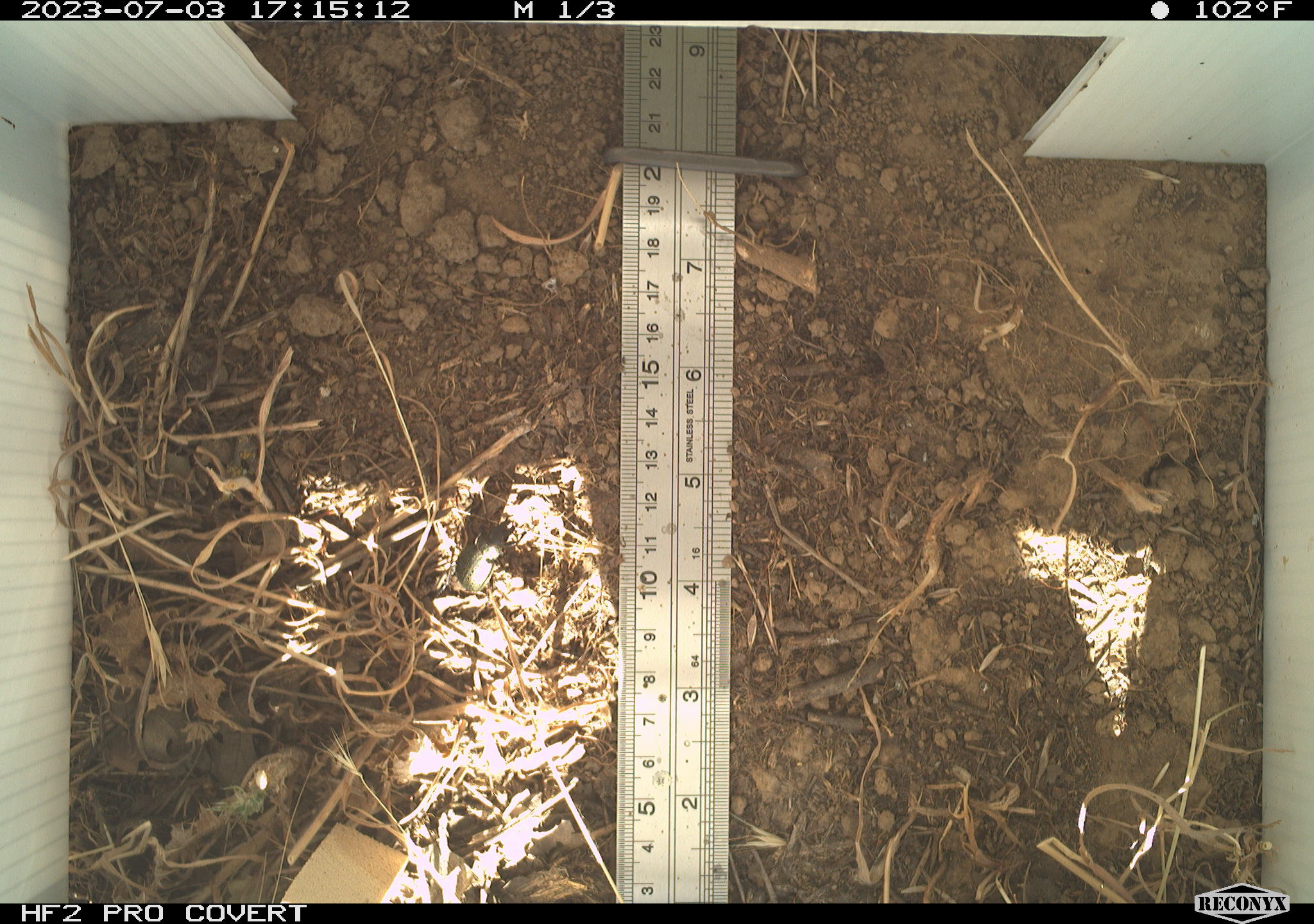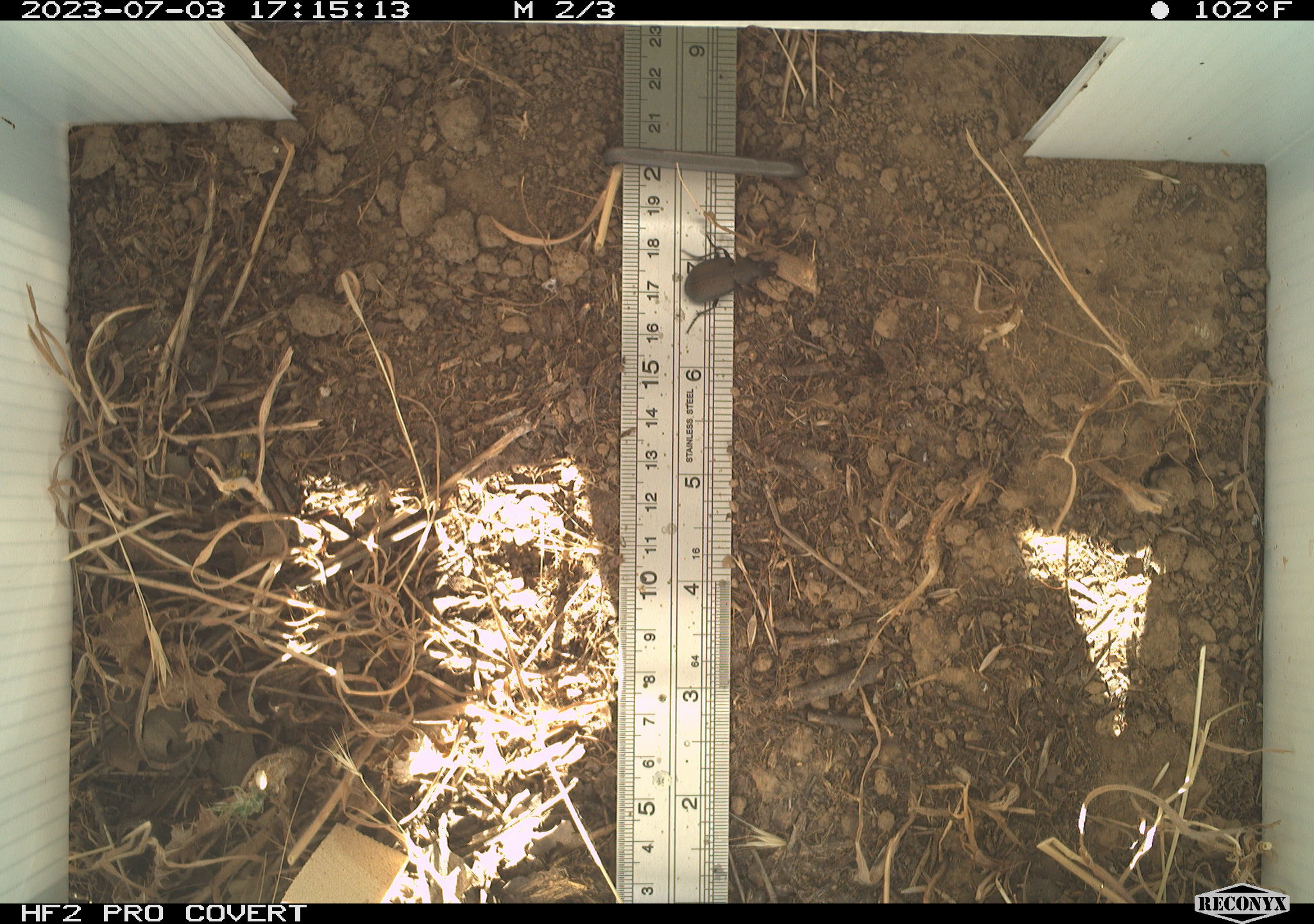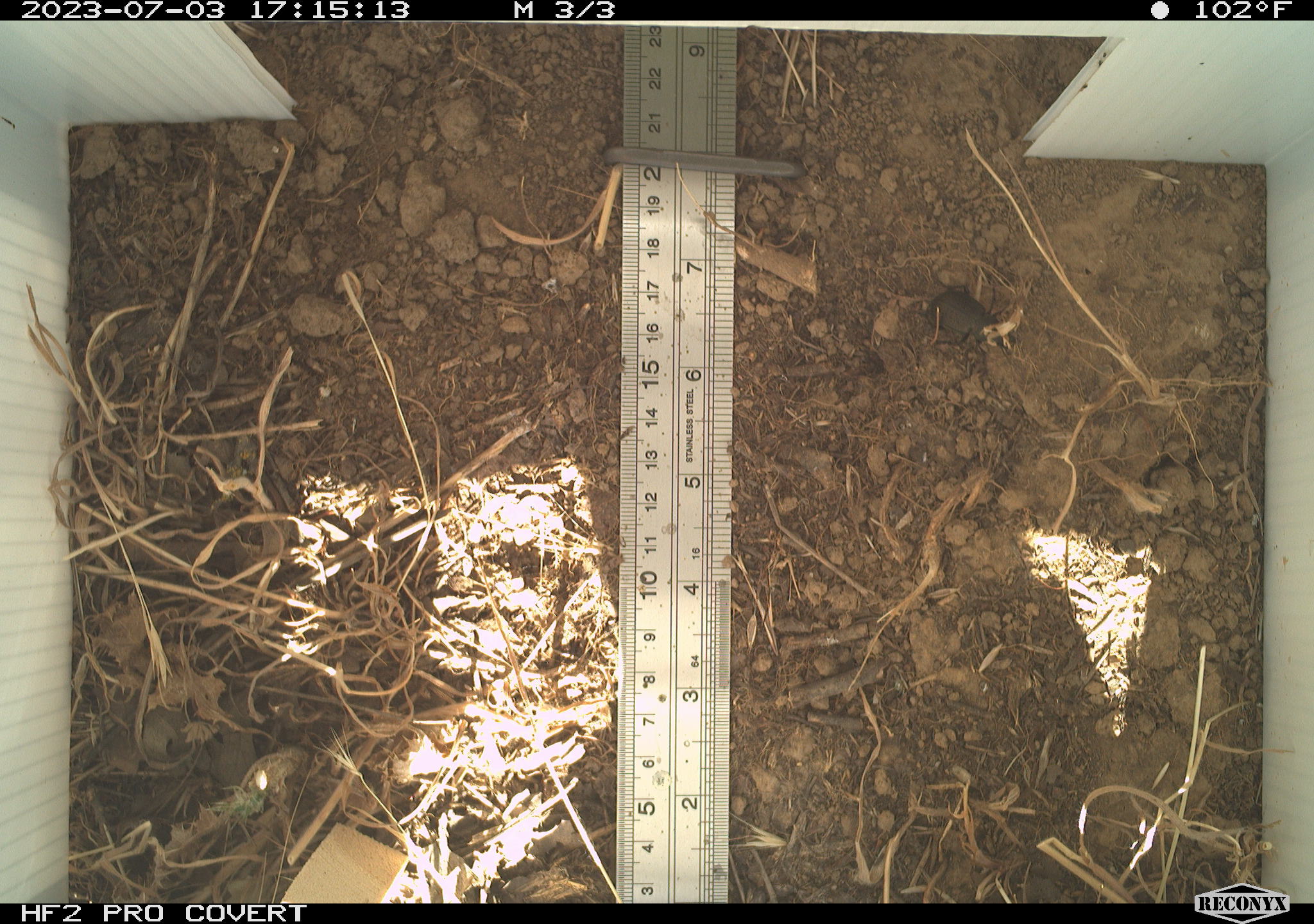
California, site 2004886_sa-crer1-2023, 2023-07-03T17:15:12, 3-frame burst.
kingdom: Animalia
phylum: Arthropoda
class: Insecta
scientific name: Insecta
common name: insect